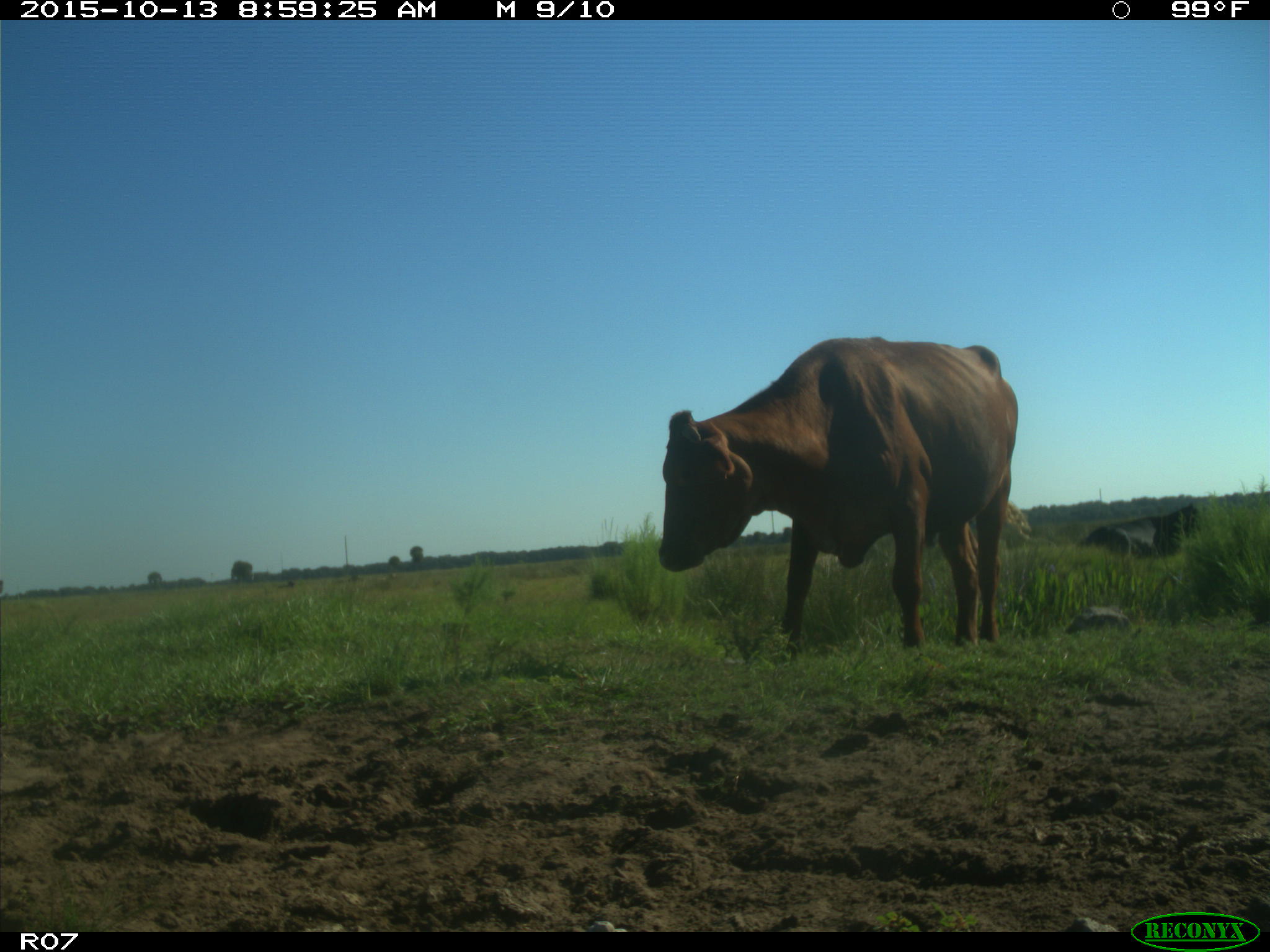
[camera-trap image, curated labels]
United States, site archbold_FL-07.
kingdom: Animalia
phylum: Chordata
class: Mammalia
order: Artiodactyla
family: Bovidae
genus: Bos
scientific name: Bos taurus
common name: domestic cow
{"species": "Bos taurus (domestic cow)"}